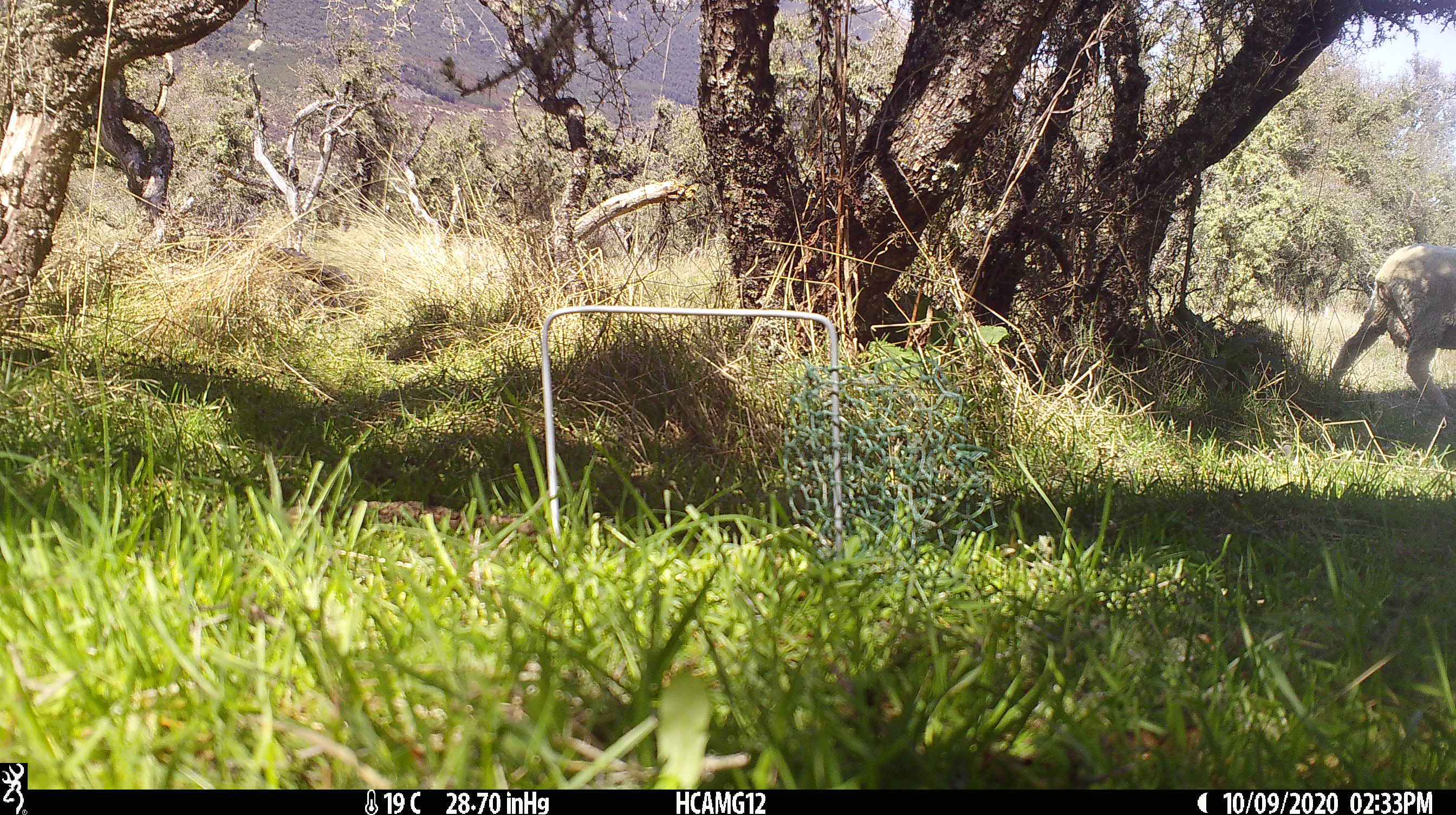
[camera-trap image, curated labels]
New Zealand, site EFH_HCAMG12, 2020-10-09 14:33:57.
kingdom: Animalia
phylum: Chordata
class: Mammalia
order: Artiodactyla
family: Bovidae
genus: Ovis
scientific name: Ovis aries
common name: domestic sheep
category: sheep